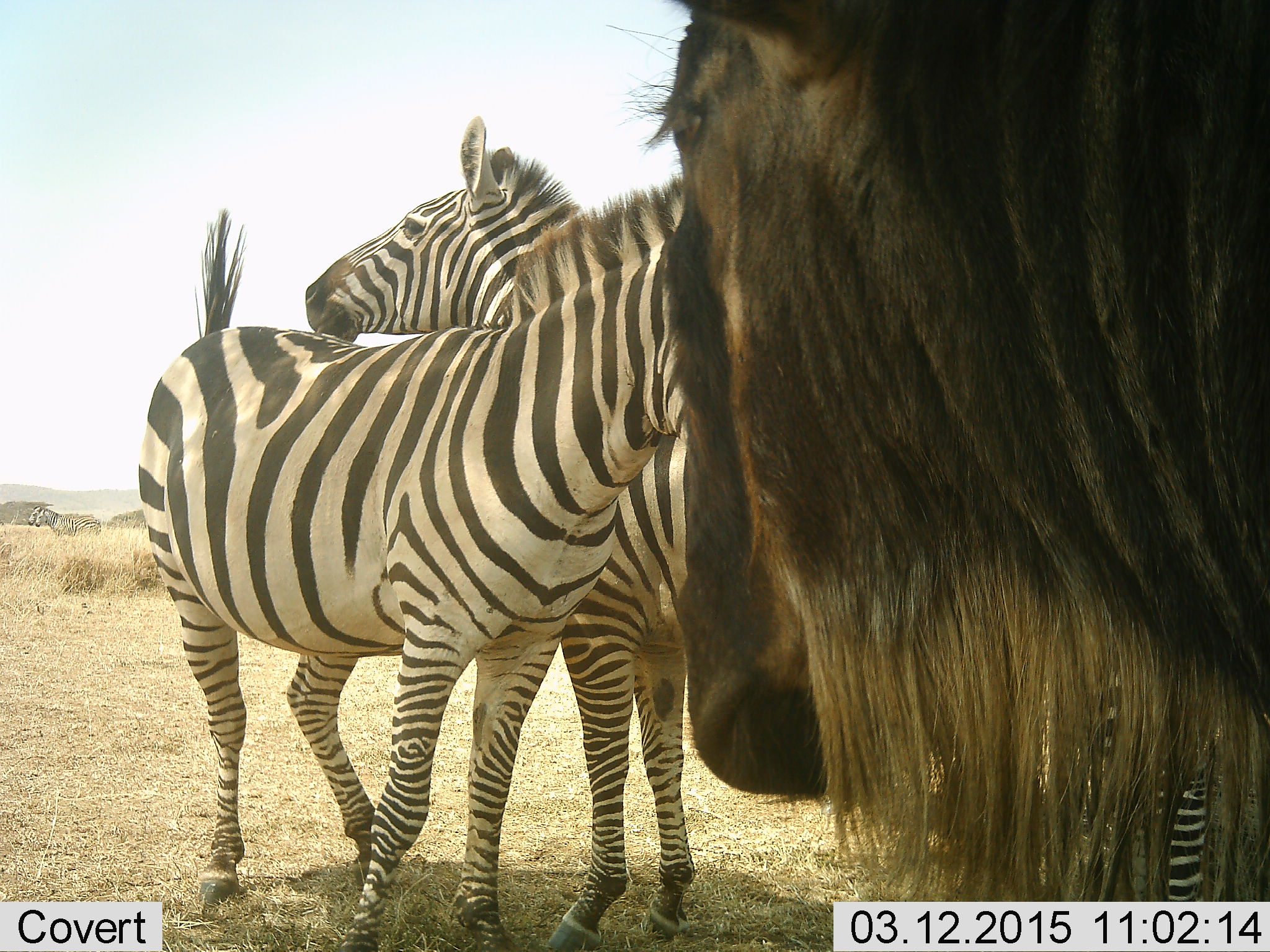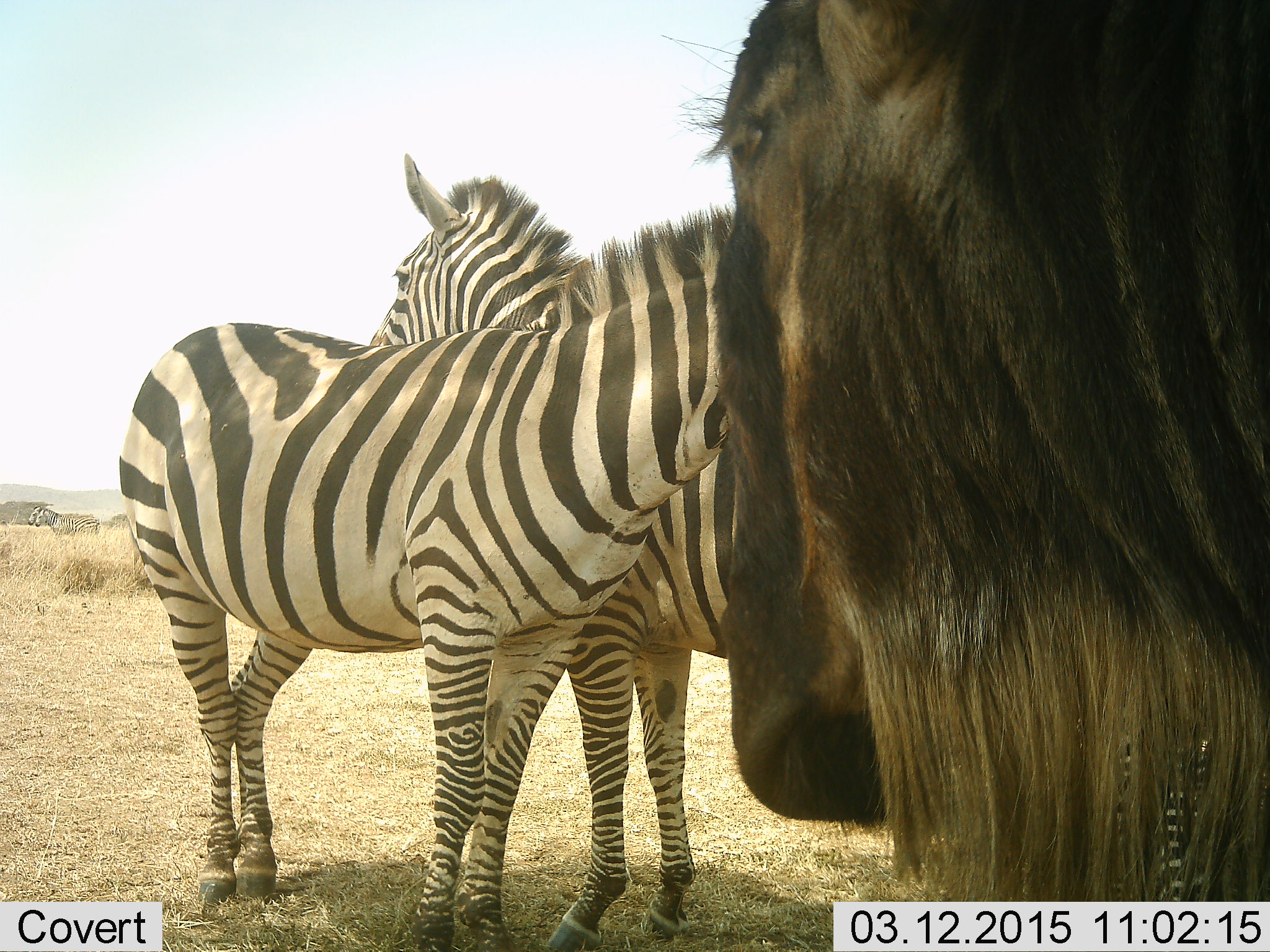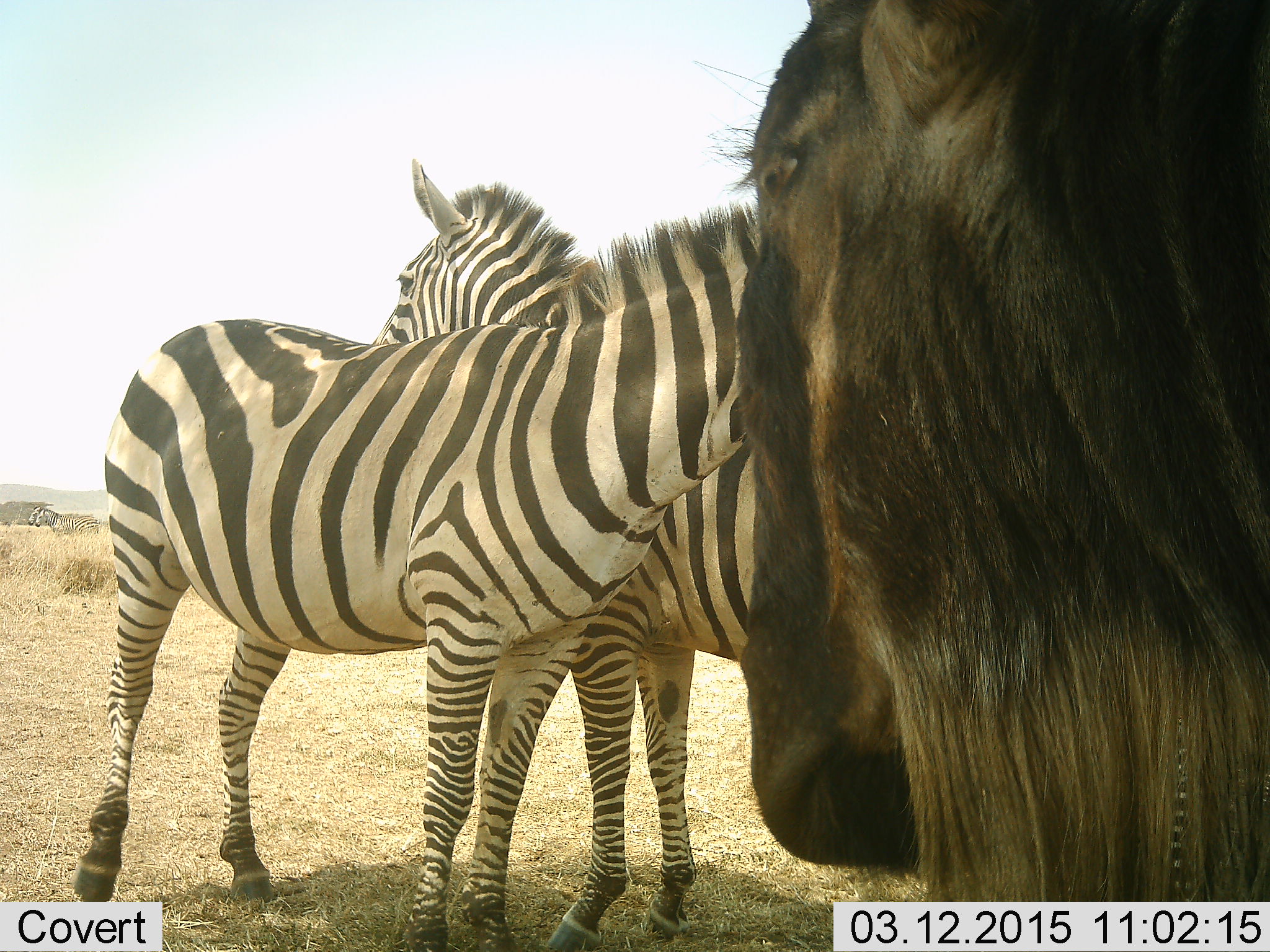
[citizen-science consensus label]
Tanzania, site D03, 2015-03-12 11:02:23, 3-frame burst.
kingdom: Animalia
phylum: Chordata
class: Mammalia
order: Artiodactyla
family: Bovidae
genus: Connochaetes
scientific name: Connochaetes taurinus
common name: blue wildebeest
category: wildebeest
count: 1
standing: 90%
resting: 0%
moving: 10%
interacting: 0%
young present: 0%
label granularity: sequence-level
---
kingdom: Animalia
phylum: Chordata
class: Mammalia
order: Perissodactyla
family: Equidae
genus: Equus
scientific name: Equus quagga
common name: plains zebra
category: zebra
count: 3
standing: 100%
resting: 0%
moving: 0%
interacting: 40%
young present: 0%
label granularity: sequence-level